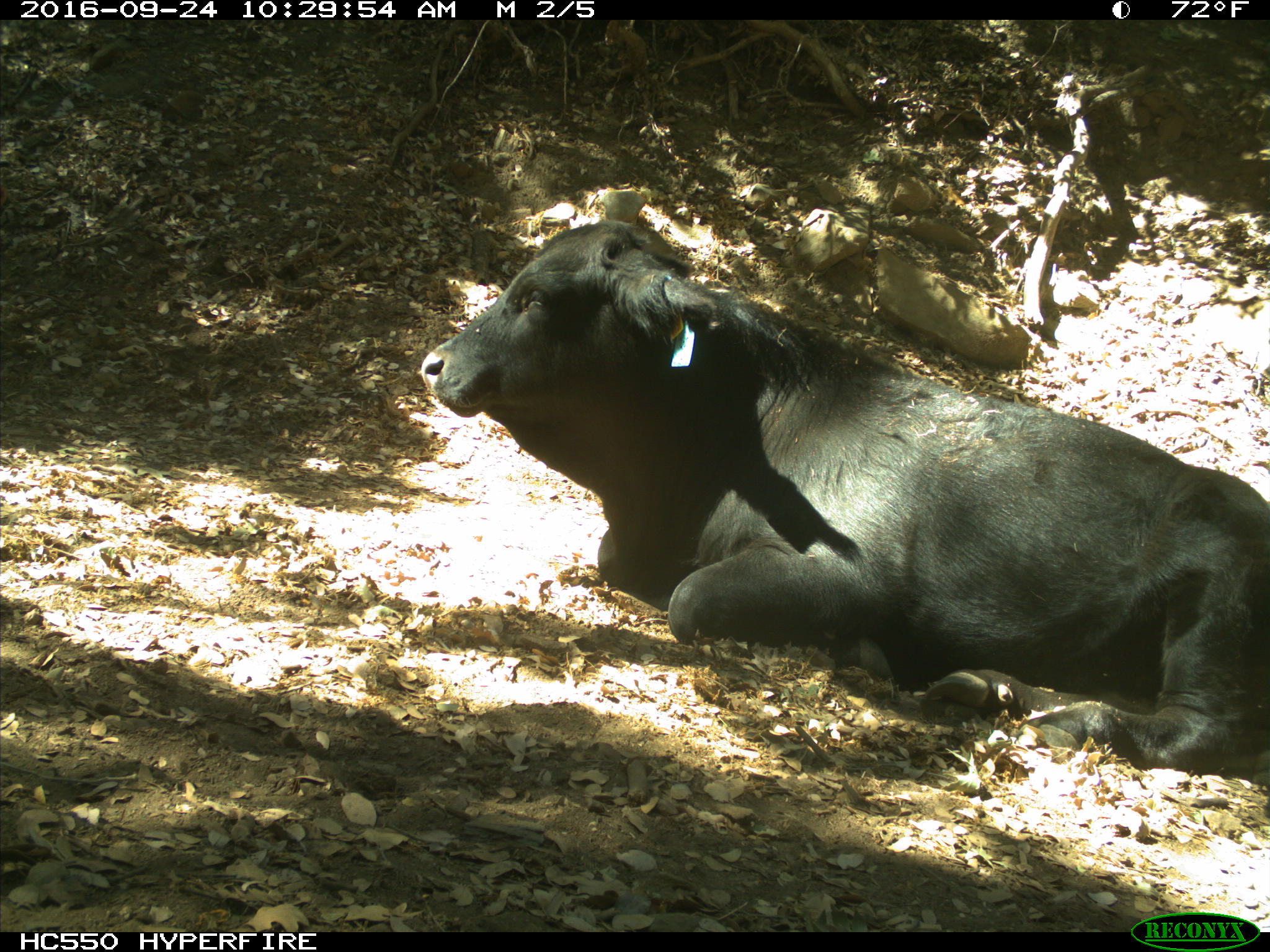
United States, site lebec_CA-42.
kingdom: Animalia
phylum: Chordata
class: Mammalia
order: Artiodactyla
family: Bovidae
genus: Bos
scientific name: Bos taurus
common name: domestic cow